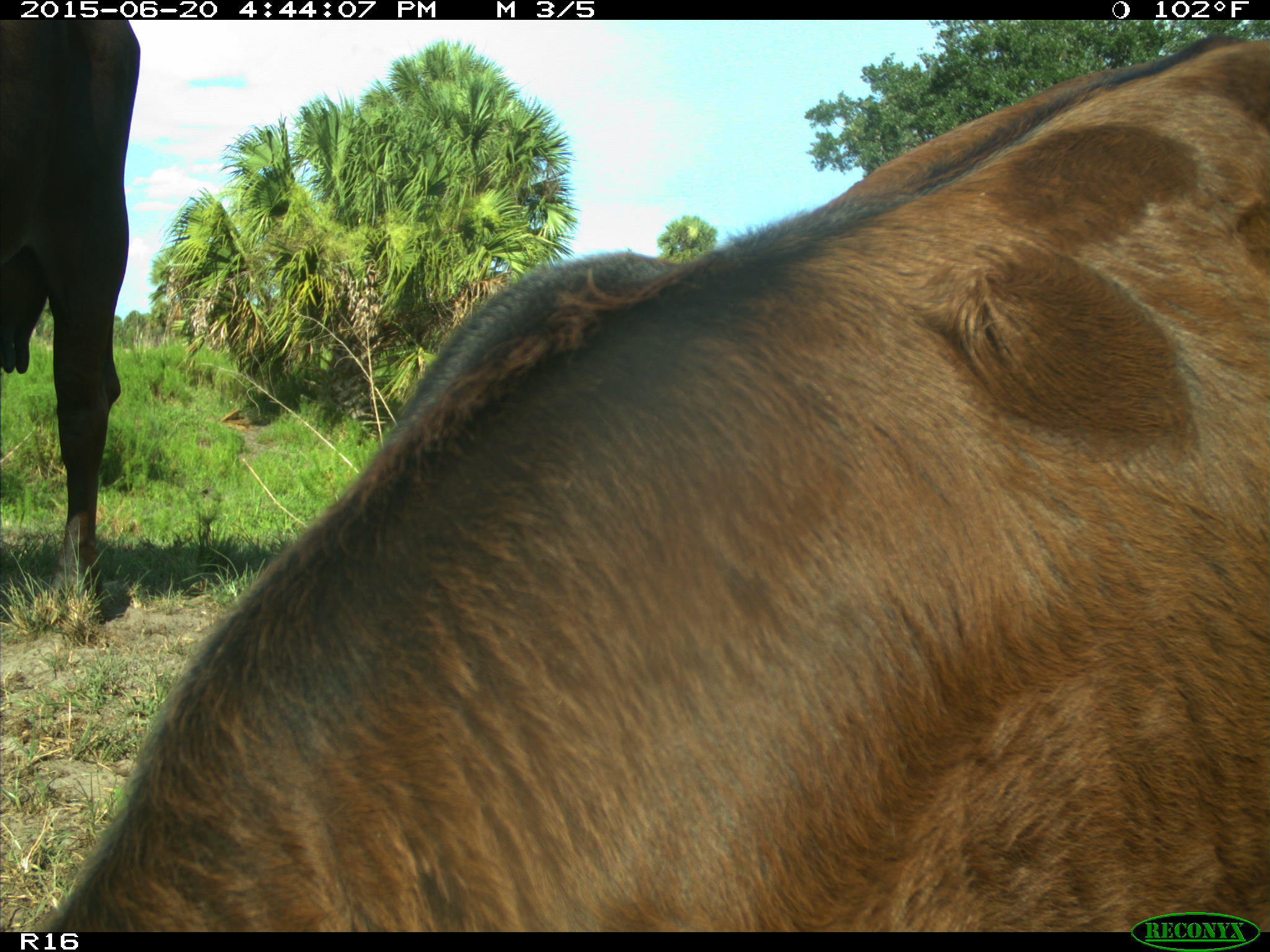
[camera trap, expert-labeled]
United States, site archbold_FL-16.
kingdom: Animalia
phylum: Chordata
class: Mammalia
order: Artiodactyla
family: Bovidae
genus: Bos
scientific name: Bos taurus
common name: domestic cow